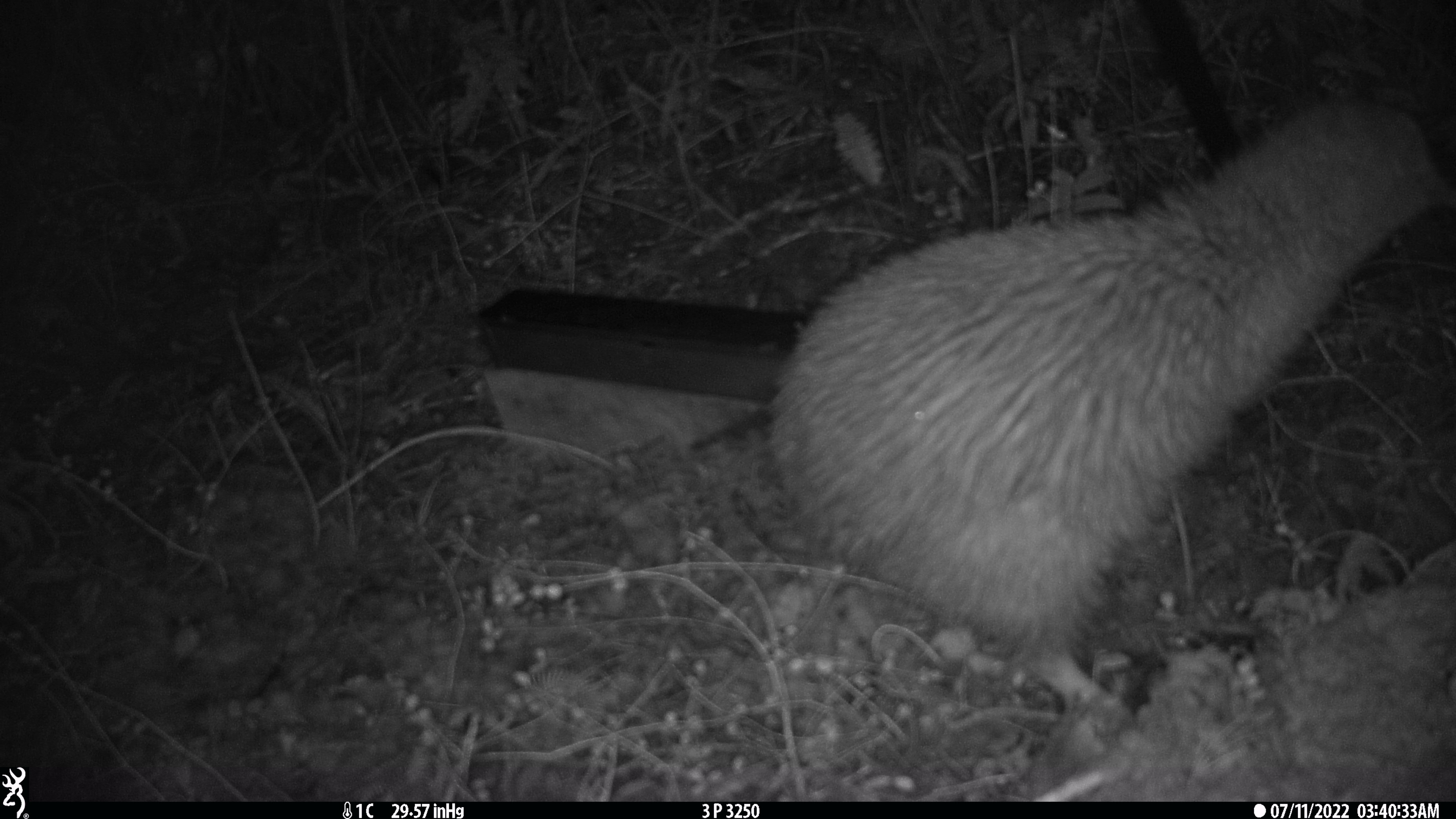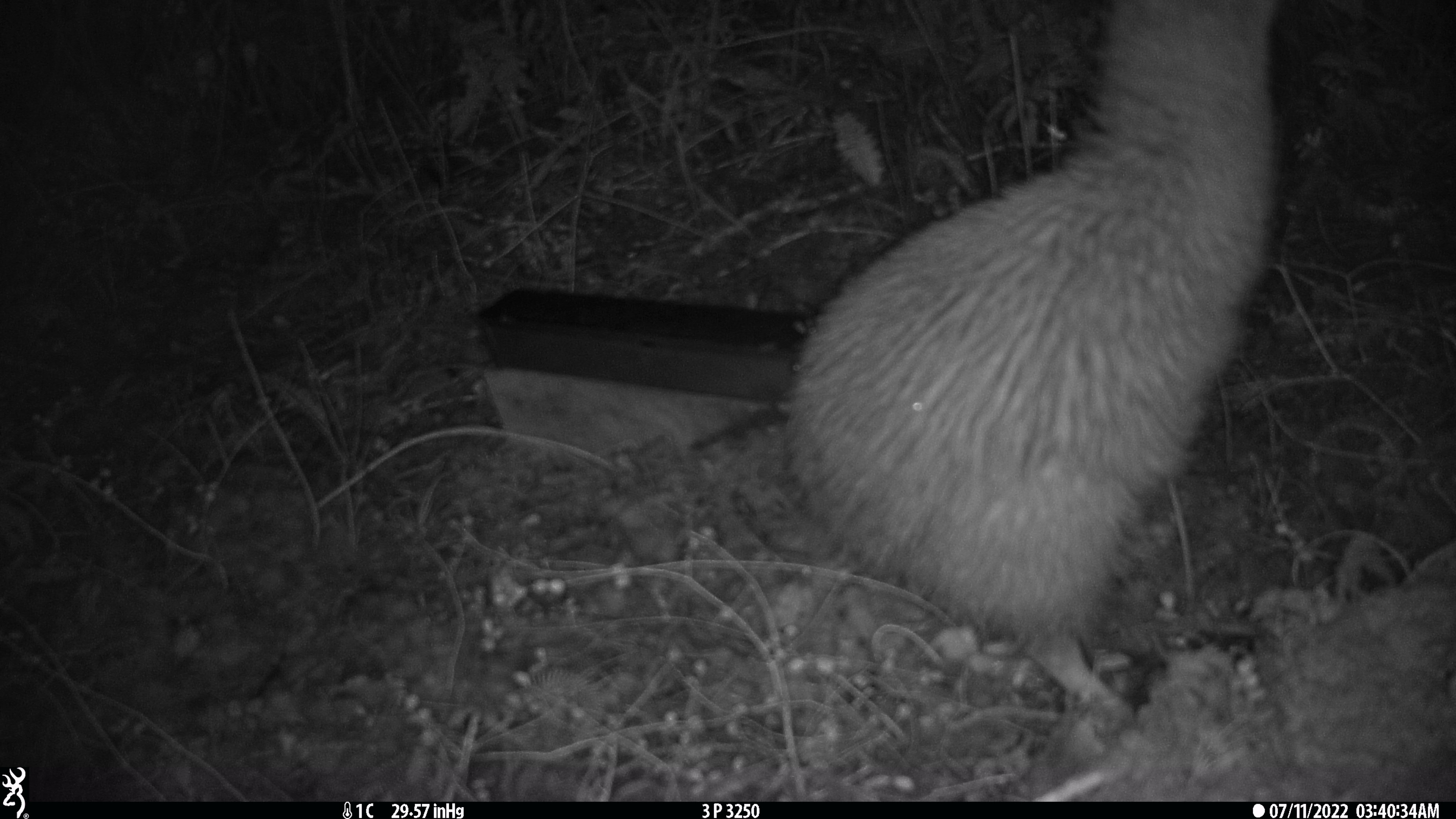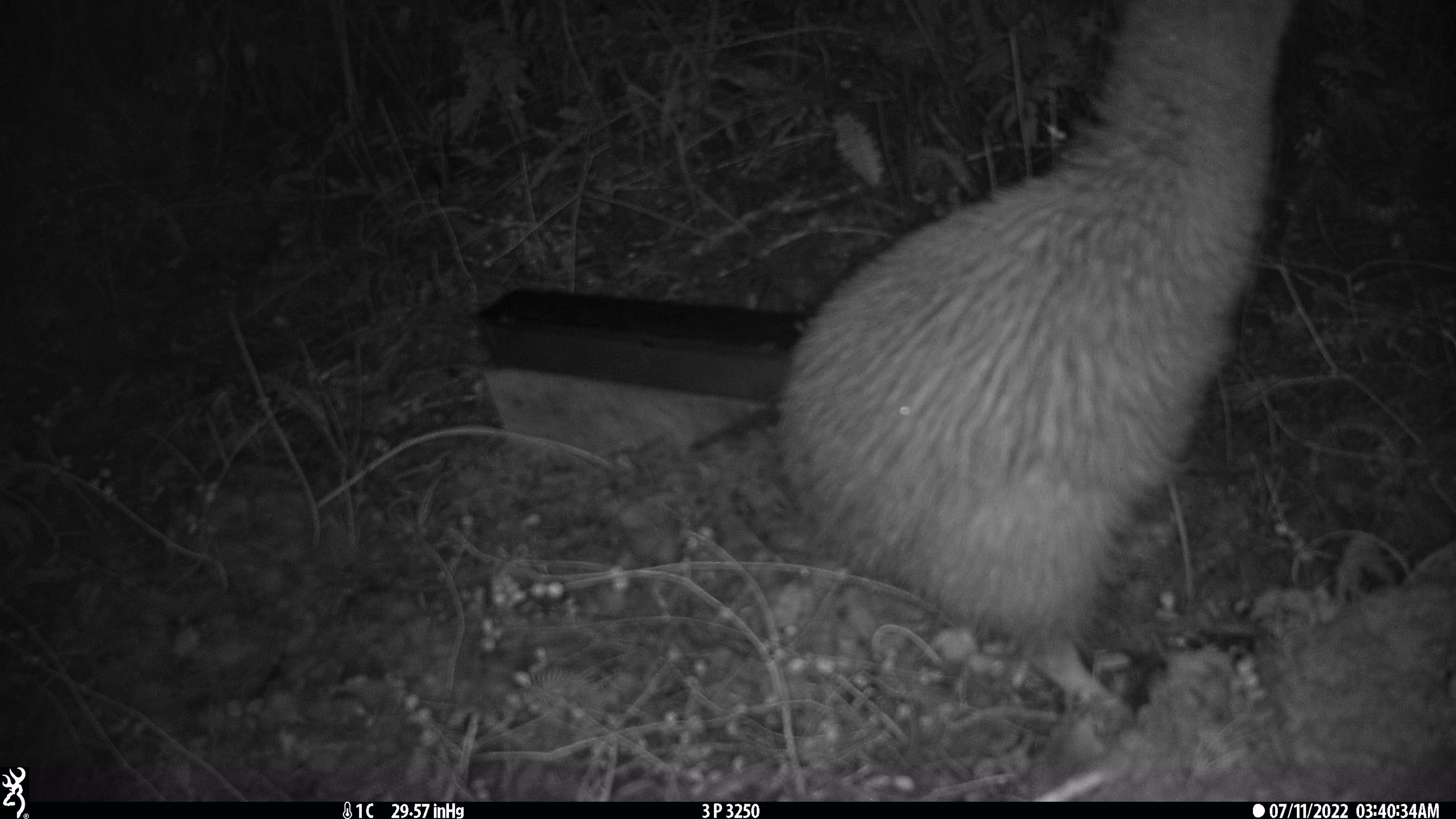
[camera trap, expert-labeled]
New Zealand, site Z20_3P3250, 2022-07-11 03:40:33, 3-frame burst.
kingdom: Animalia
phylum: Chordata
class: Aves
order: Apterygiformes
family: Apterygidae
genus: Apteryx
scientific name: Apteryx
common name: kiwi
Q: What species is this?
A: Kiwi (Apteryx).